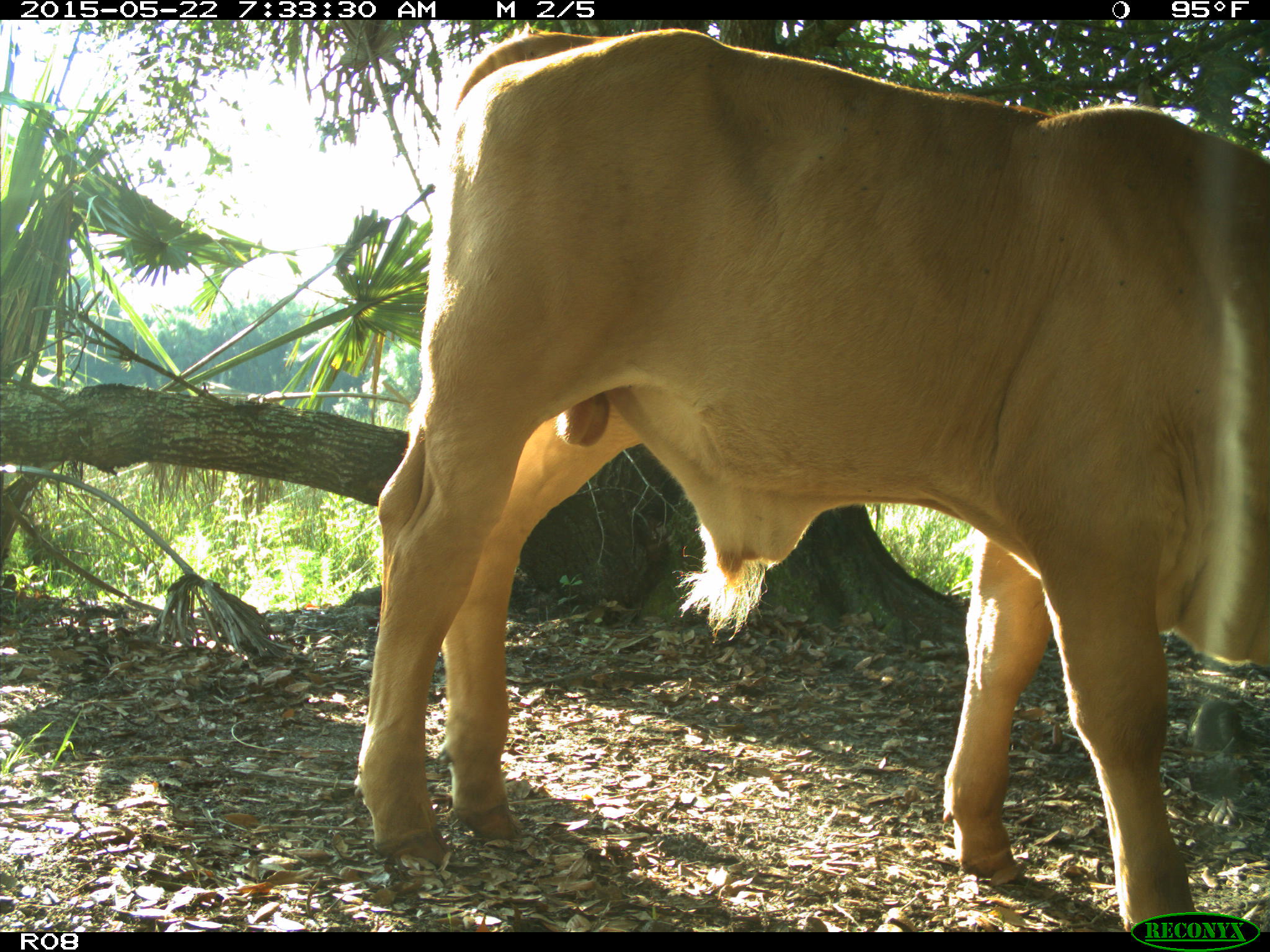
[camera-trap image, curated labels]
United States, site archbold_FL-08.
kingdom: Animalia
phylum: Chordata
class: Mammalia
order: Artiodactyla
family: Bovidae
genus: Bos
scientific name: Bos taurus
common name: domestic cow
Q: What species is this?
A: Bos taurus (domestic cow).